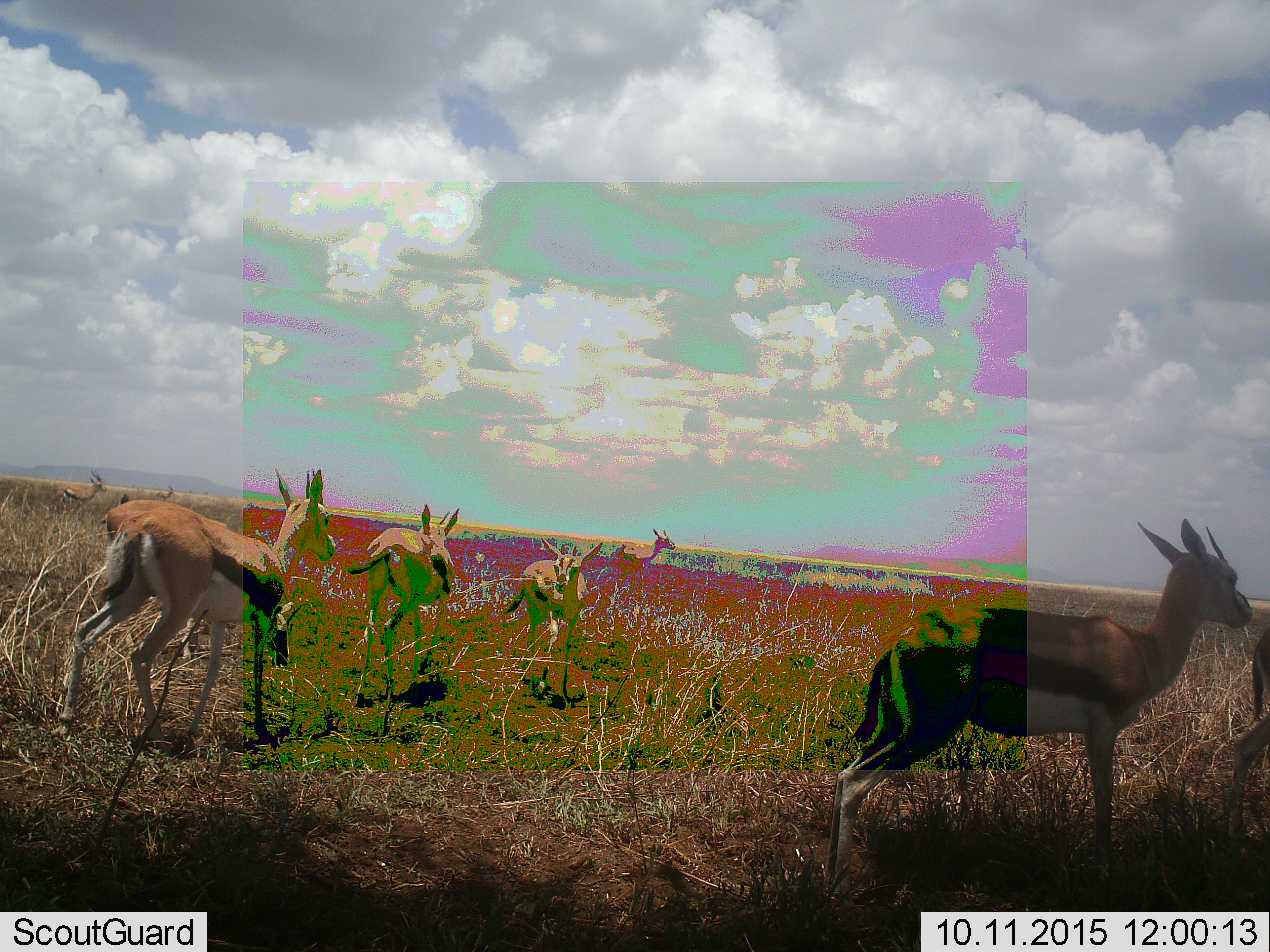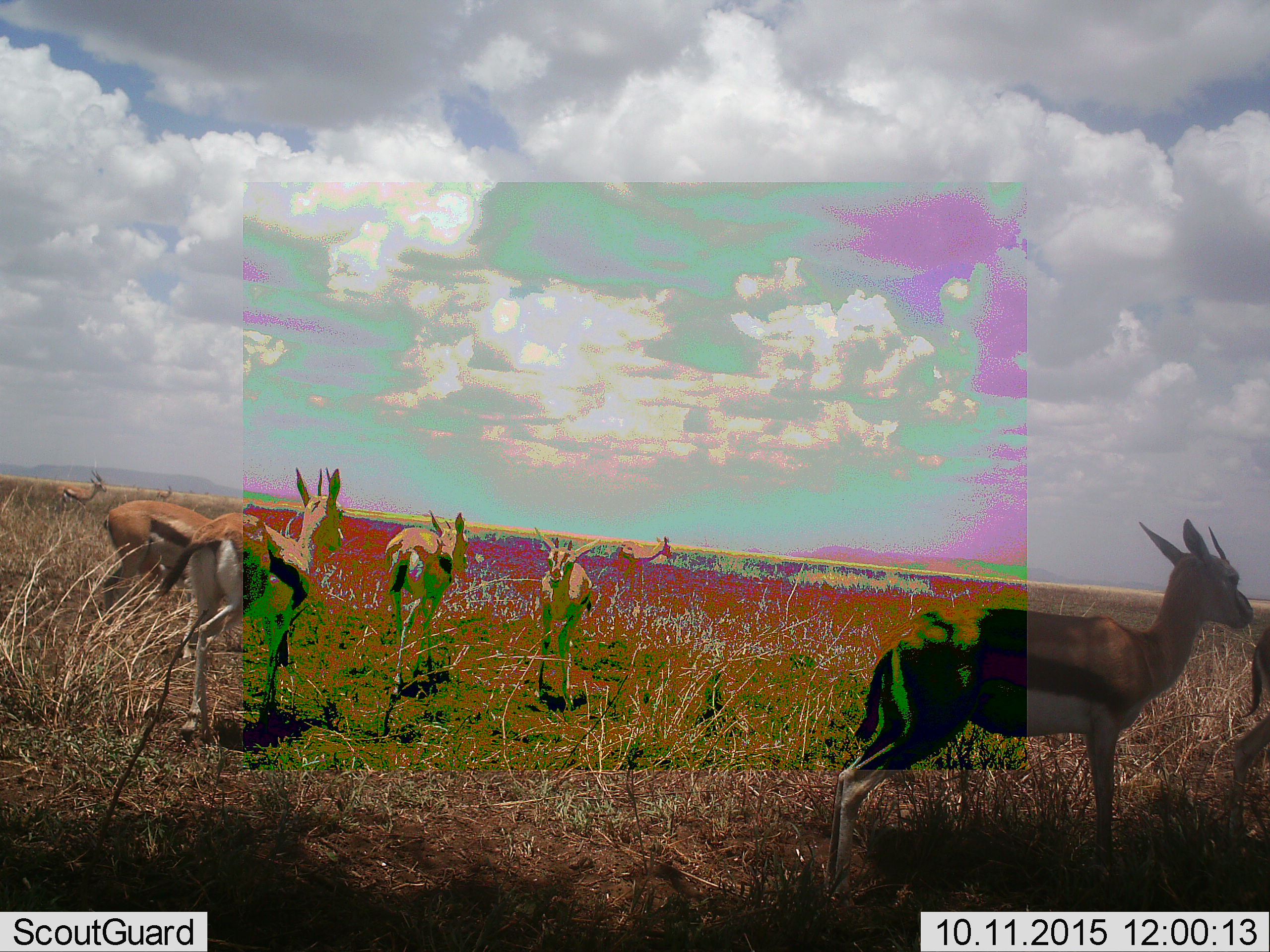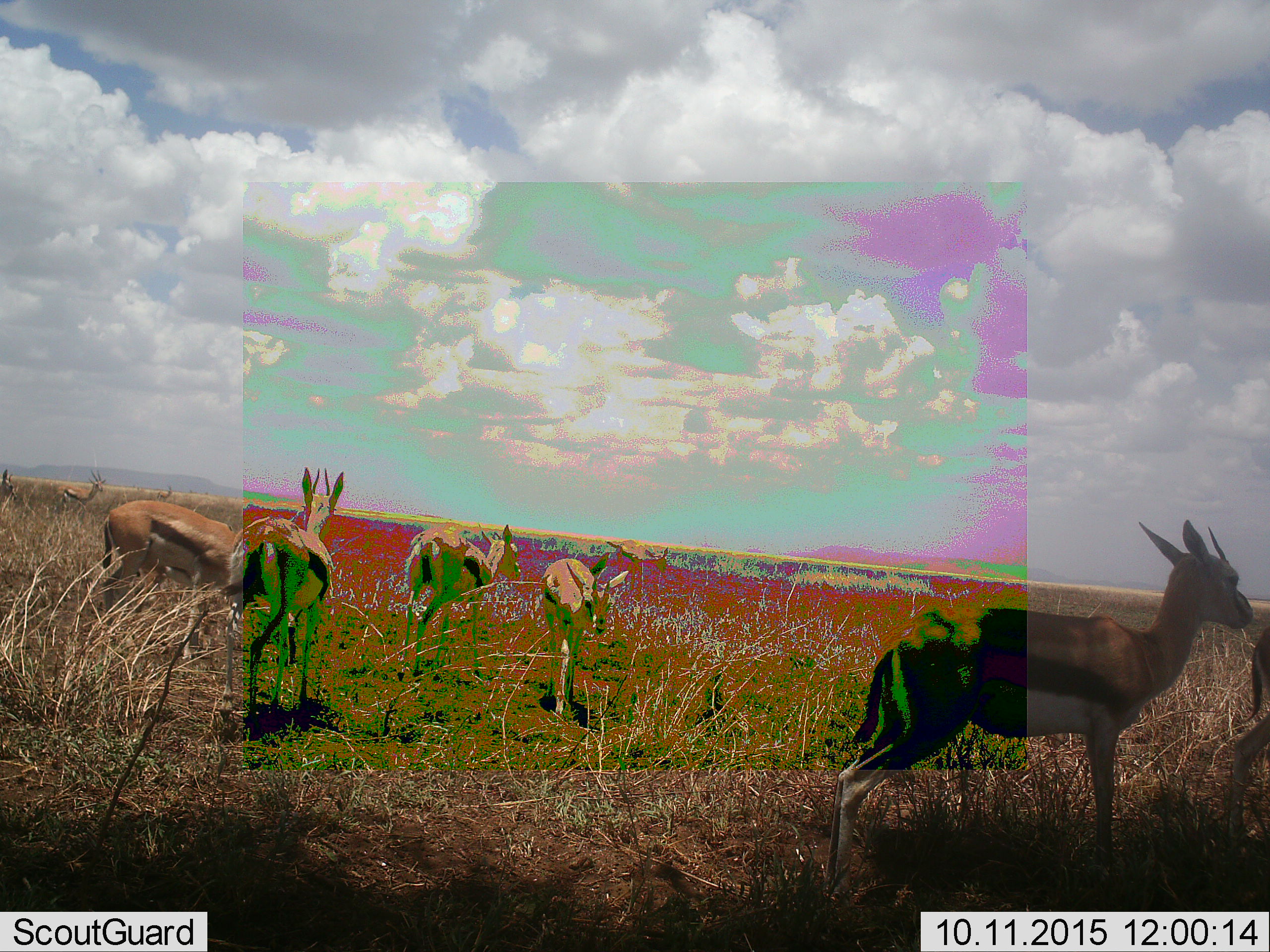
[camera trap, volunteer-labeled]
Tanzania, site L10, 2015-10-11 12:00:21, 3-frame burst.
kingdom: Animalia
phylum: Chordata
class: Mammalia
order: Artiodactyla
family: Bovidae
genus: Eudorcas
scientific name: Eudorcas thomsonii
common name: thomson's gazelle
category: gazellethomsons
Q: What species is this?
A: Gazellethomsons (thomson's gazelle) (Eudorcas thomsonii).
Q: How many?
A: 10.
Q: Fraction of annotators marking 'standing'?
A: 89%.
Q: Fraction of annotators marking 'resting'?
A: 11%.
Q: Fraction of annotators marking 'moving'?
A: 67%.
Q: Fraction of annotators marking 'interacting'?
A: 11%.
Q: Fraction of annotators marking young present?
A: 11%.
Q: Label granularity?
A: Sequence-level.